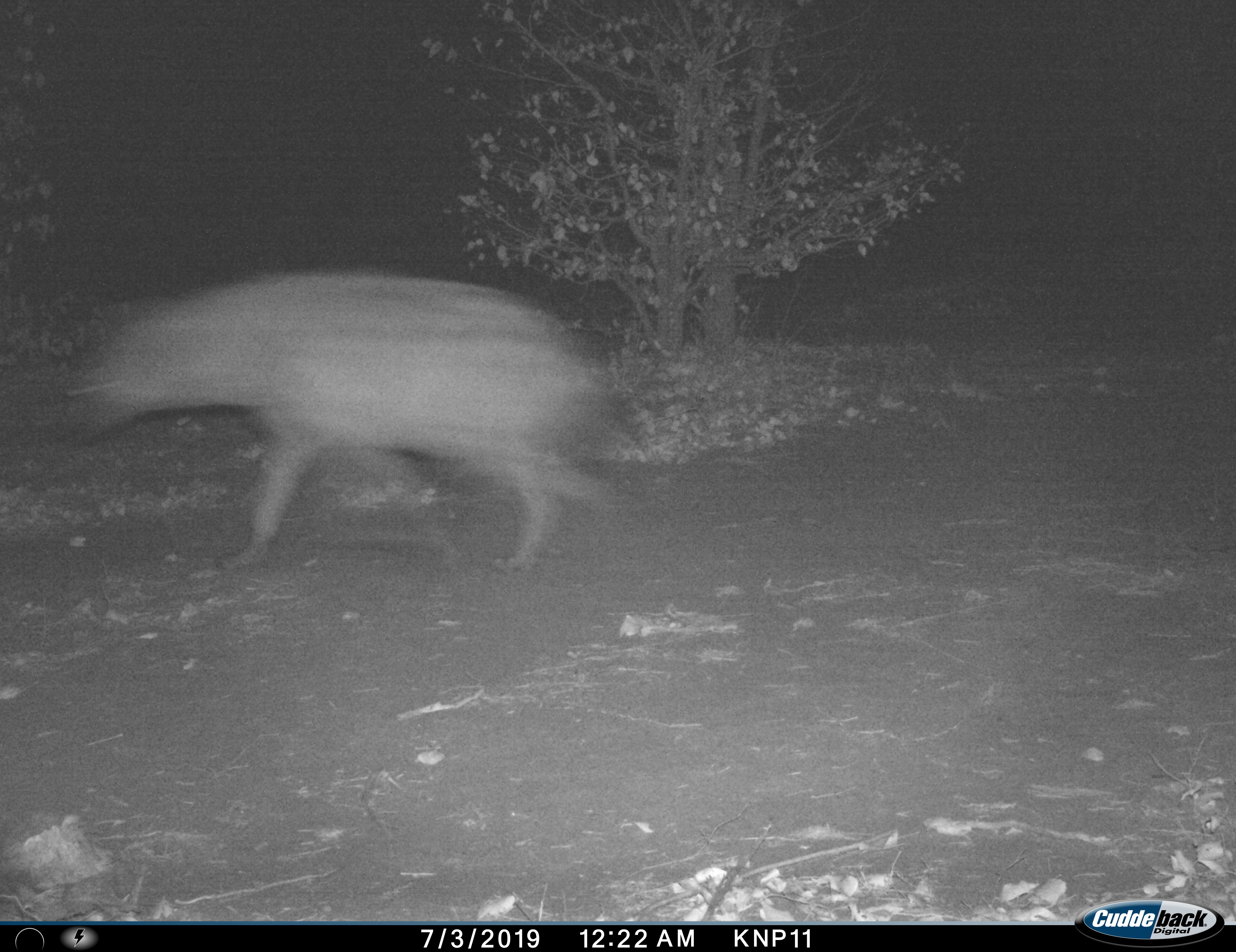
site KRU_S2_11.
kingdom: Animalia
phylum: Chordata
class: Mammalia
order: Carnivora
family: Hyaenidae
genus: Crocuta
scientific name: Crocuta crocuta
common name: spotted hyena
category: hyenaspotted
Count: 1.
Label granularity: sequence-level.